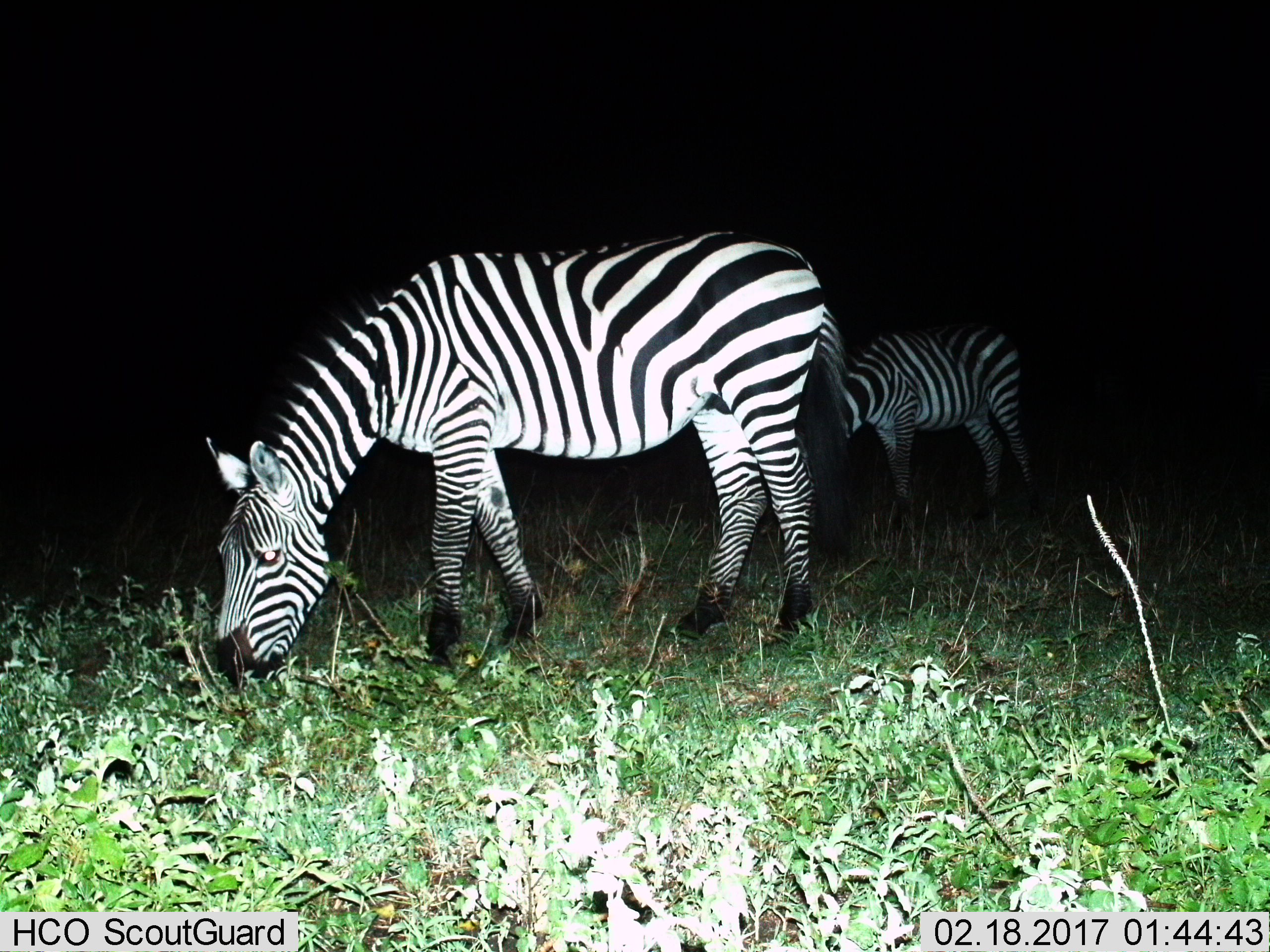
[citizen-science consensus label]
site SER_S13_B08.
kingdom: Animalia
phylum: Chordata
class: Mammalia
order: Perissodactyla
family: Equidae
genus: Equus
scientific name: Equus quagga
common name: plains zebra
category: zebraplains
Zebraplains (plains zebra) (Equus quagga), count 2. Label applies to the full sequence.